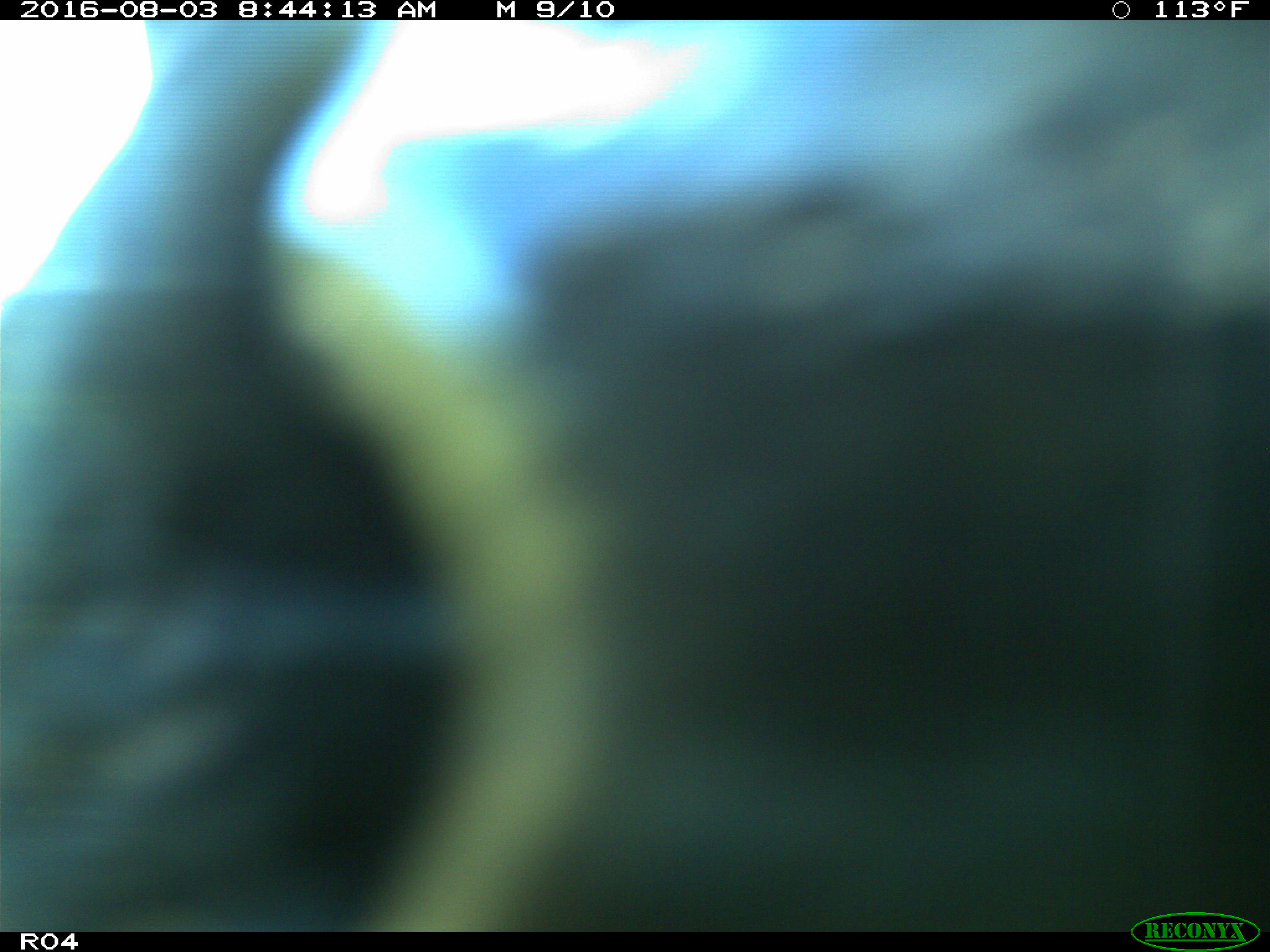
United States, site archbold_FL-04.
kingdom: Animalia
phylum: Chordata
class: Mammalia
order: Artiodactyla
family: Bovidae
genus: Bos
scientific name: Bos taurus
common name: domestic cow